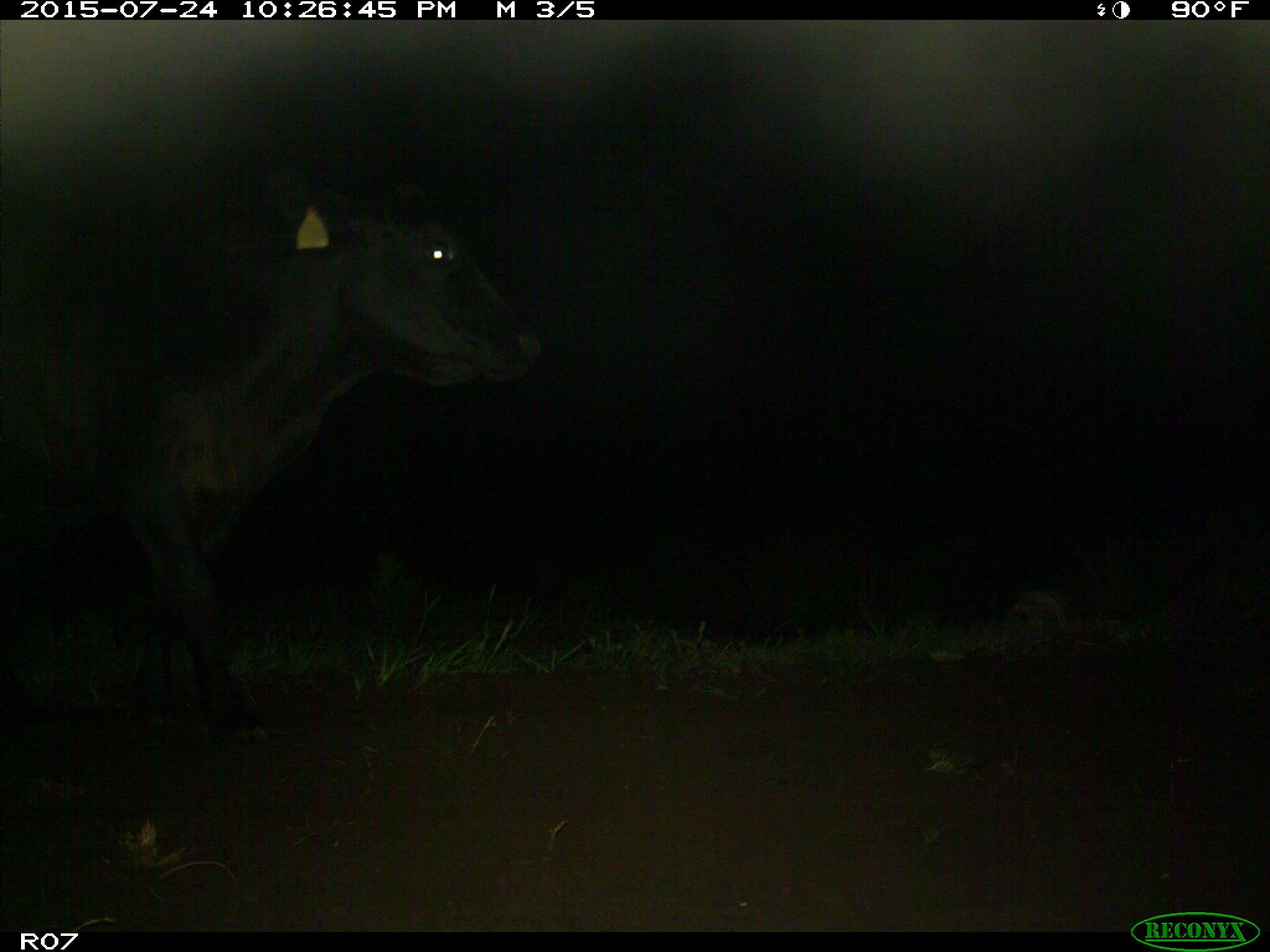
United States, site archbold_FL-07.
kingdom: Animalia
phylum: Chordata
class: Mammalia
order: Artiodactyla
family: Bovidae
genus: Bos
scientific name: Bos taurus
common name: domestic cow